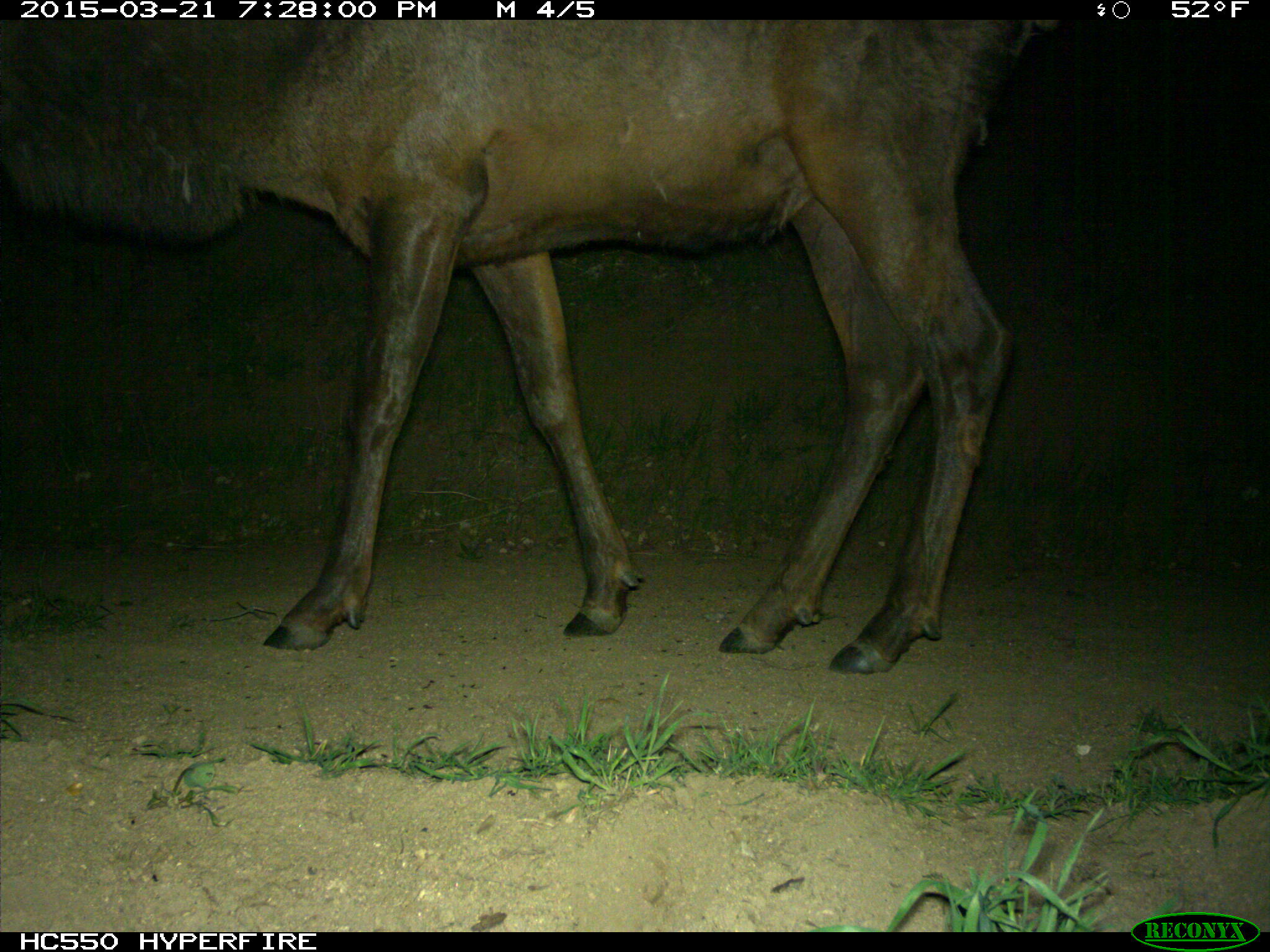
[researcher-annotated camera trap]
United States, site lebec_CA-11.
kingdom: Animalia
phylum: Chordata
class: Mammalia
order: Artiodactyla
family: Cervidae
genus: Cervus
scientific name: Cervus canadensis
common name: elk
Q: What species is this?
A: Cervus canadensis (elk).